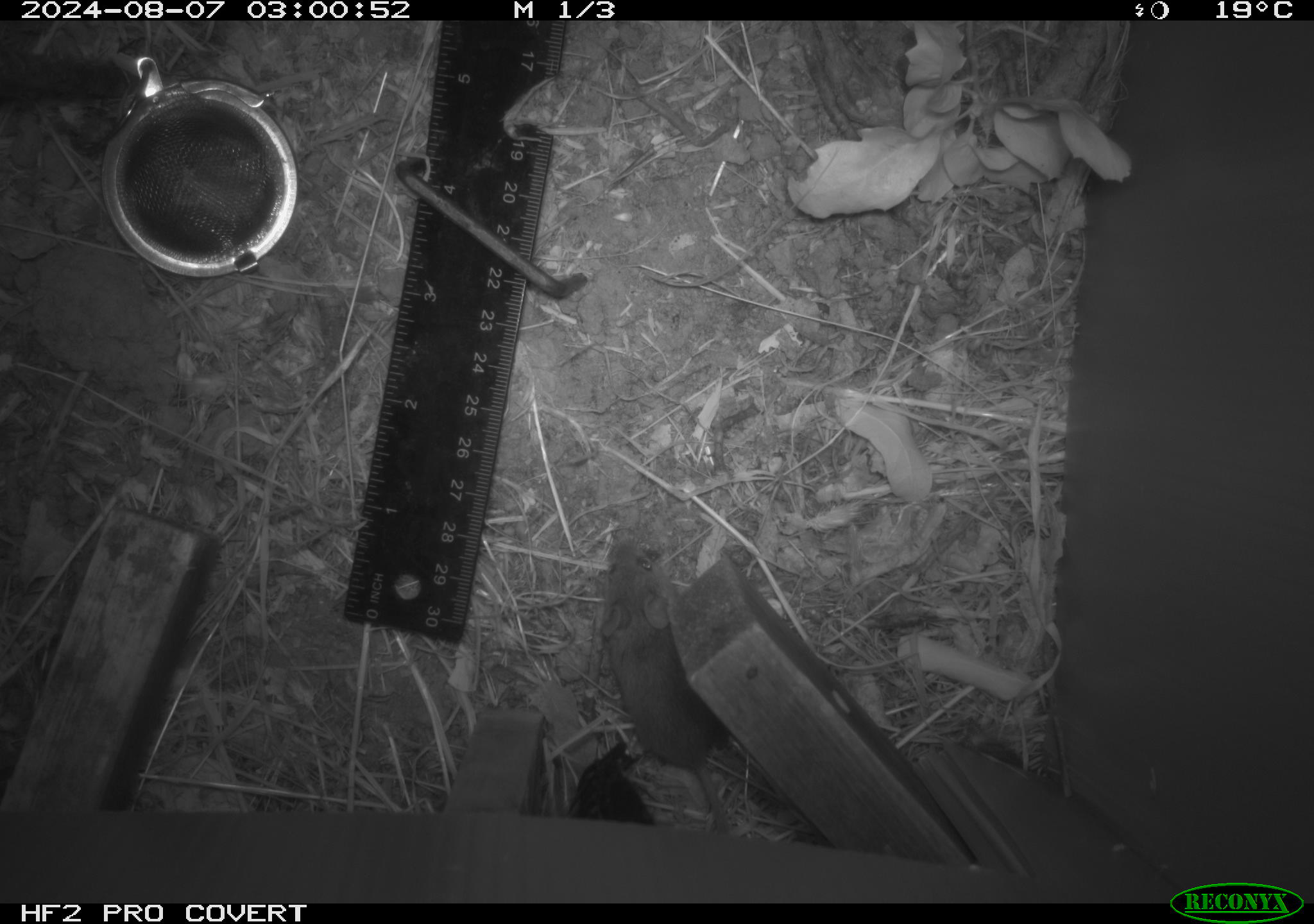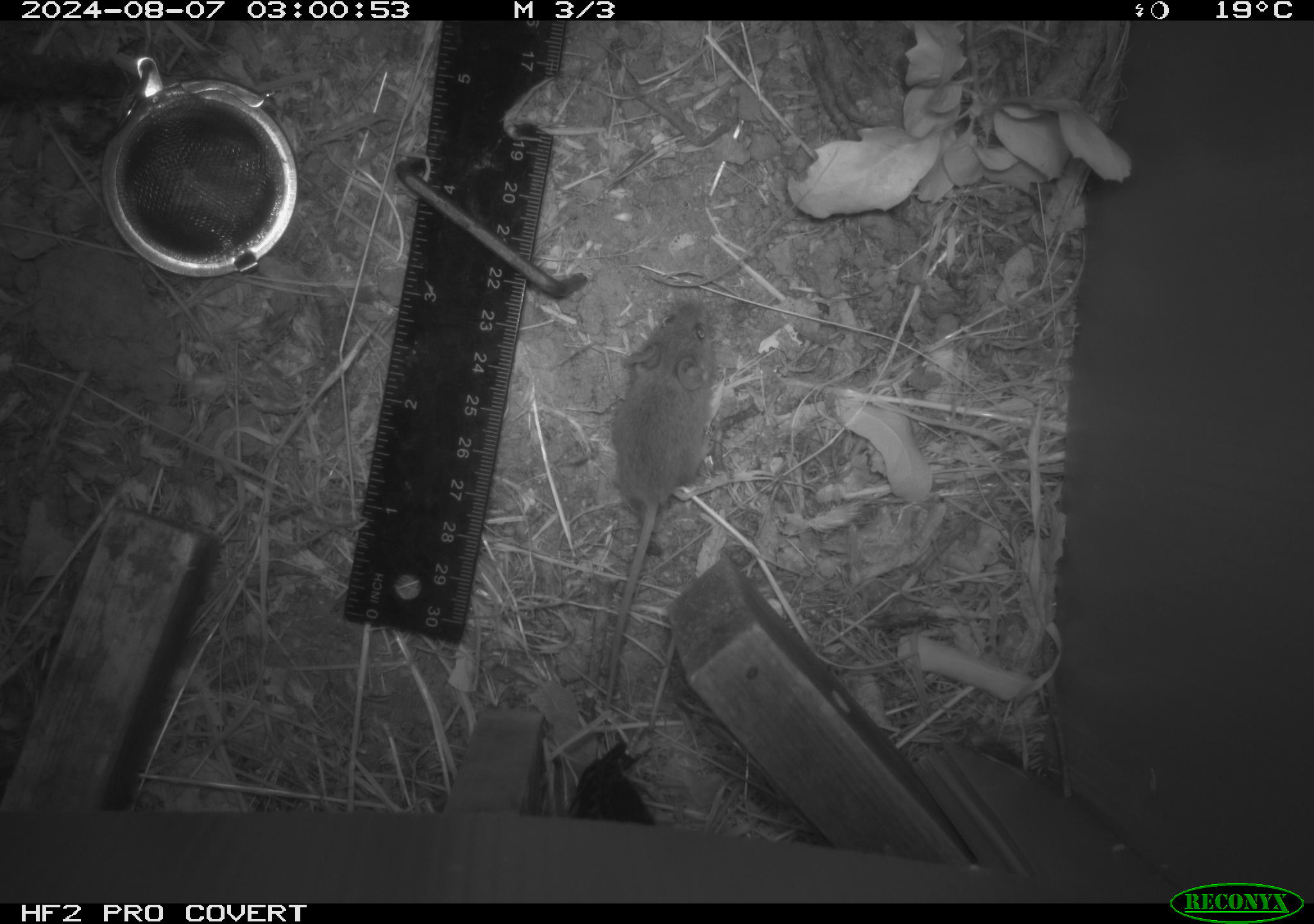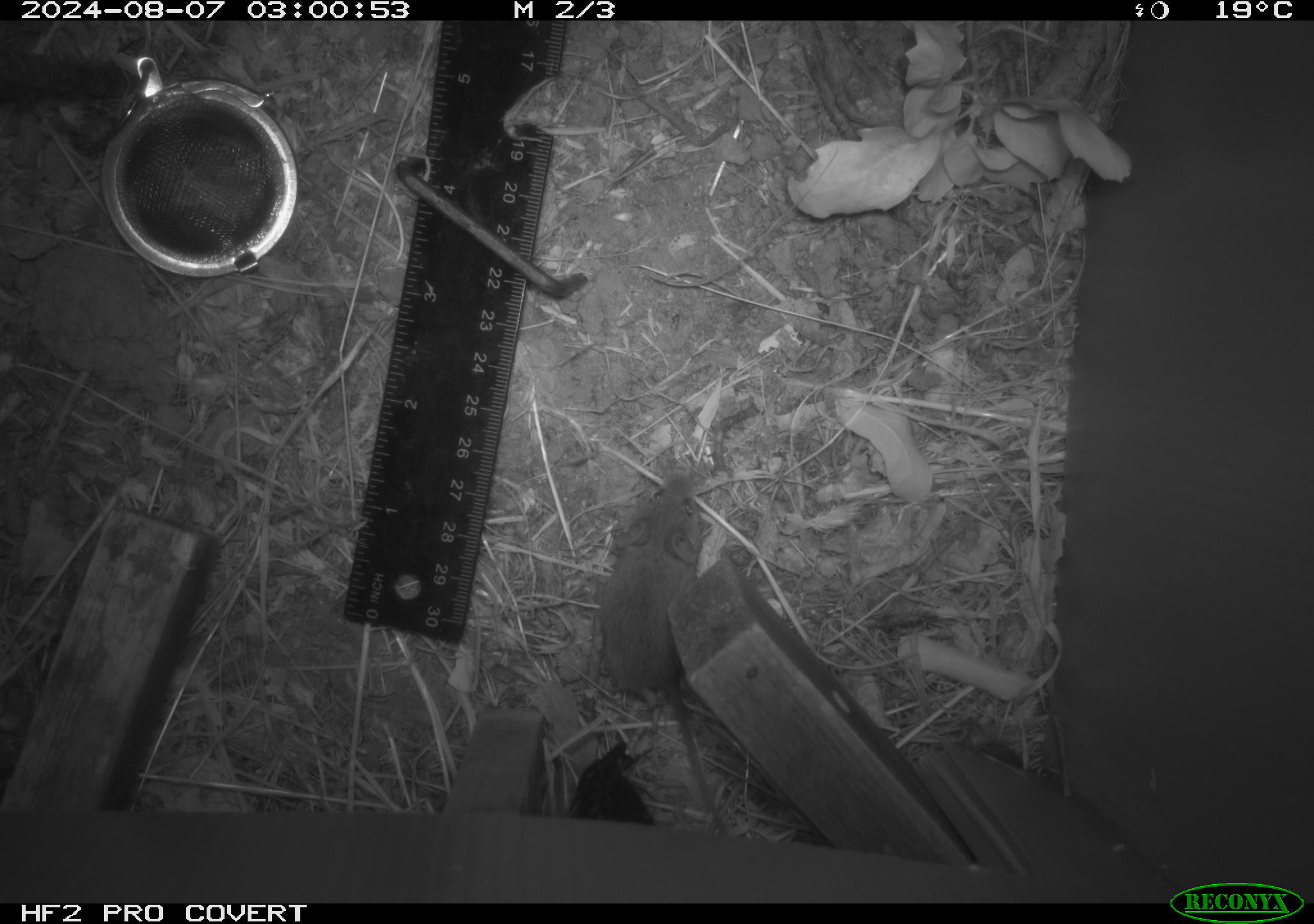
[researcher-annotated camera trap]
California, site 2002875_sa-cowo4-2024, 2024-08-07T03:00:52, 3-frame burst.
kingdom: Animalia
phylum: Chordata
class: Mammalia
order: Rodentia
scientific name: Rodentia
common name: mouse species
Mouse species (Rodentia).